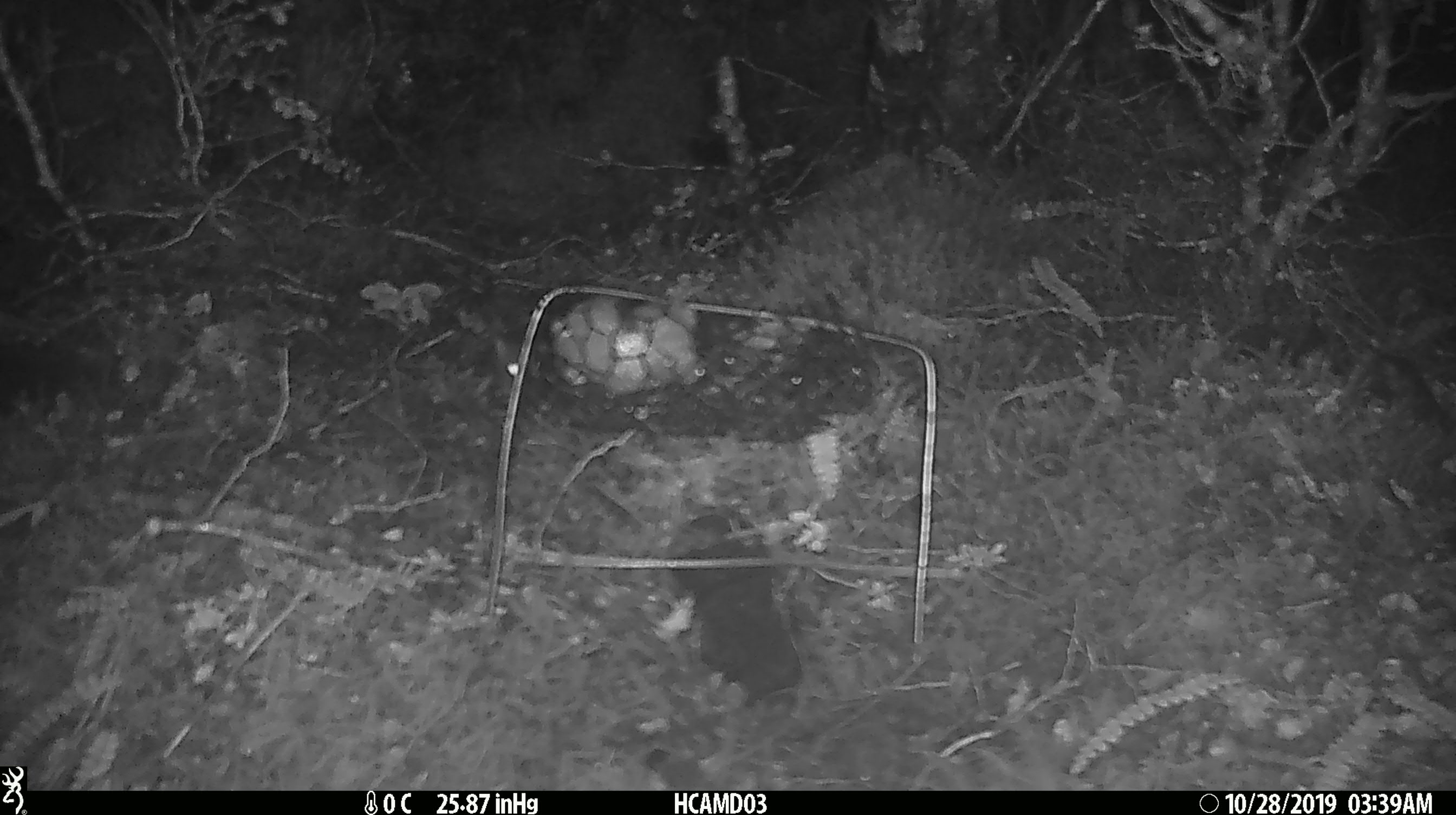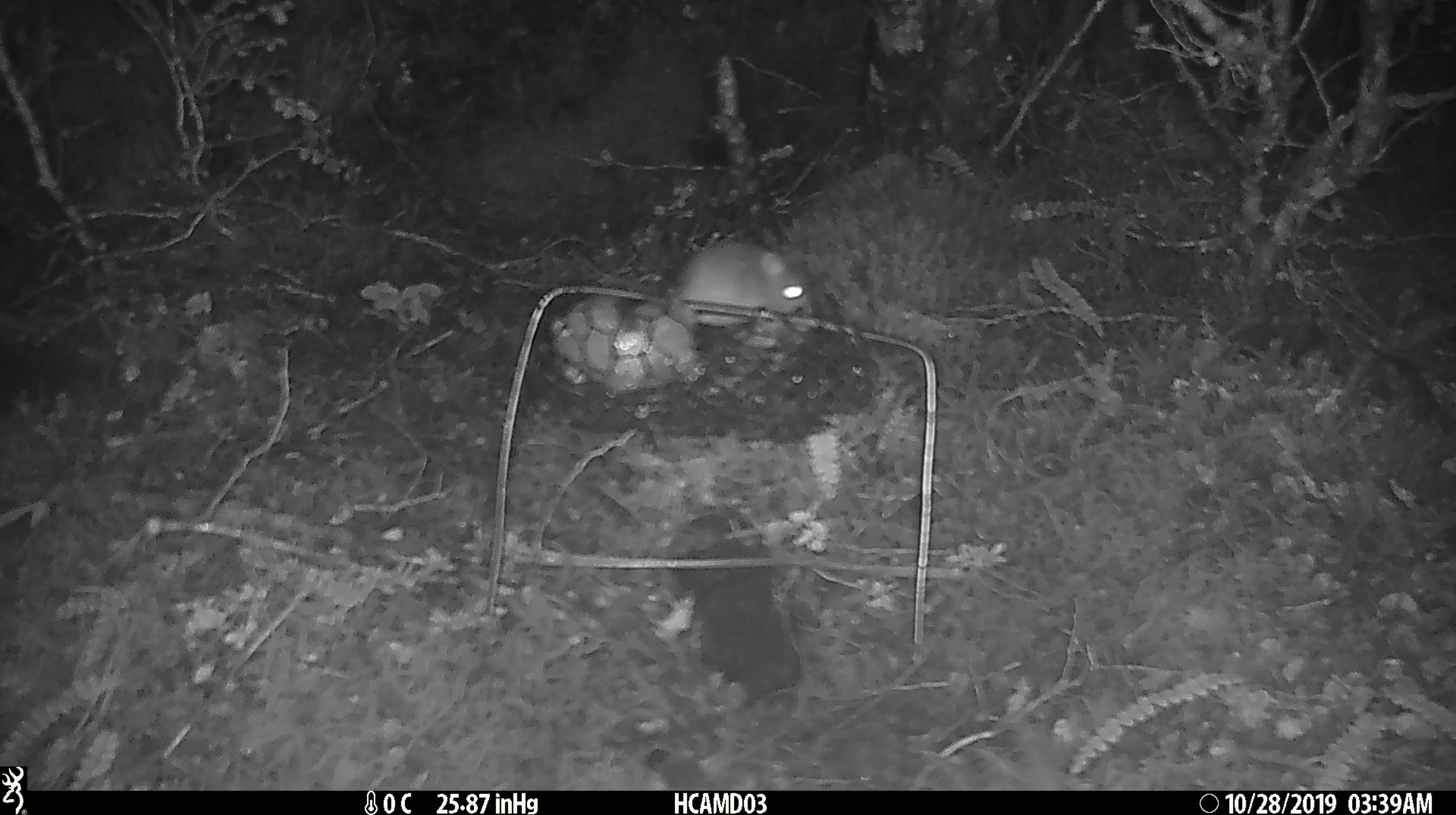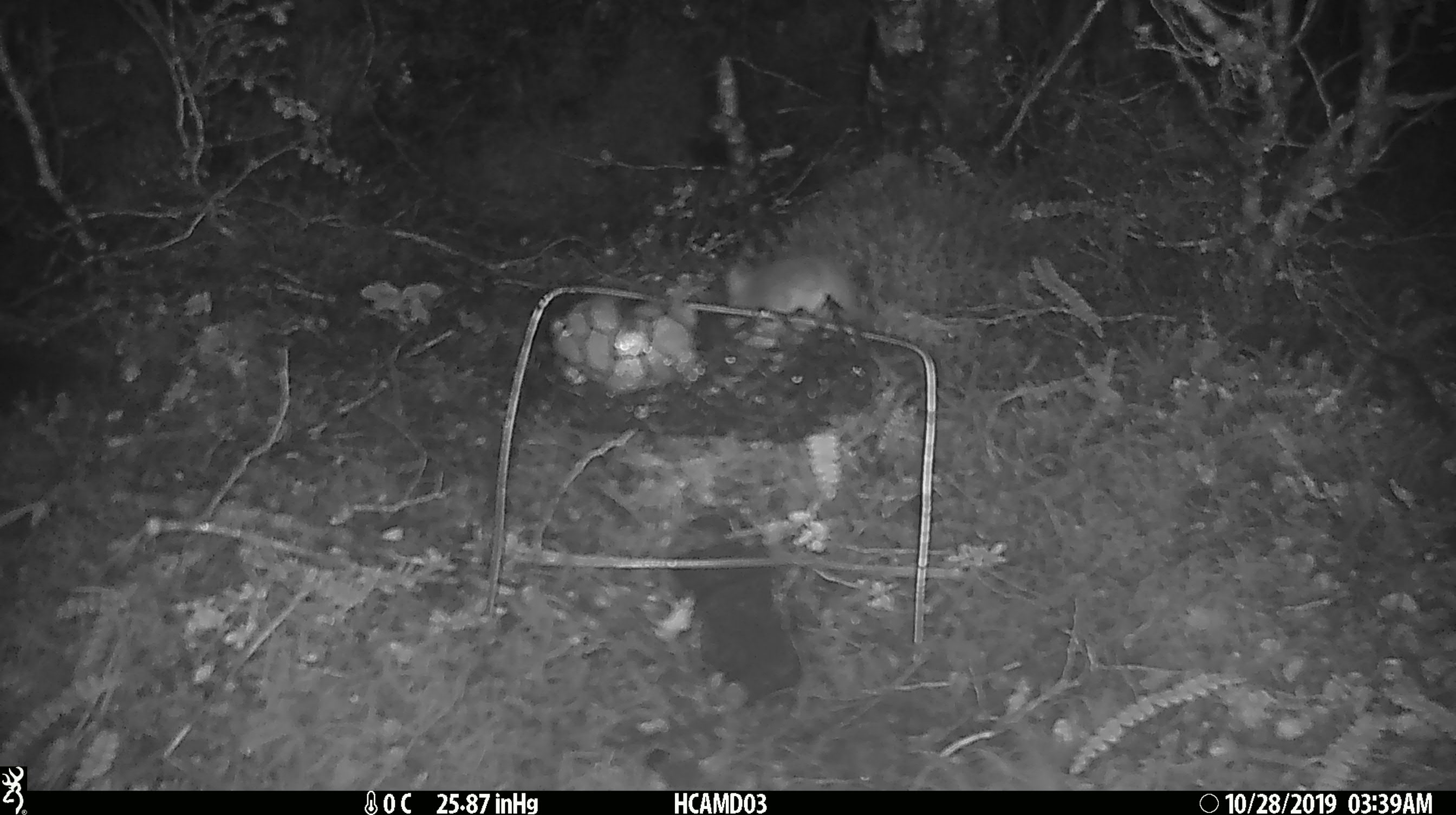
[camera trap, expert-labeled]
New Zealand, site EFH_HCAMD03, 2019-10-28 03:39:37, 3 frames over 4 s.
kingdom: Animalia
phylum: Chordata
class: Mammalia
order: Rodentia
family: Muridae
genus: Mus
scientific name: Mus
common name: mouse